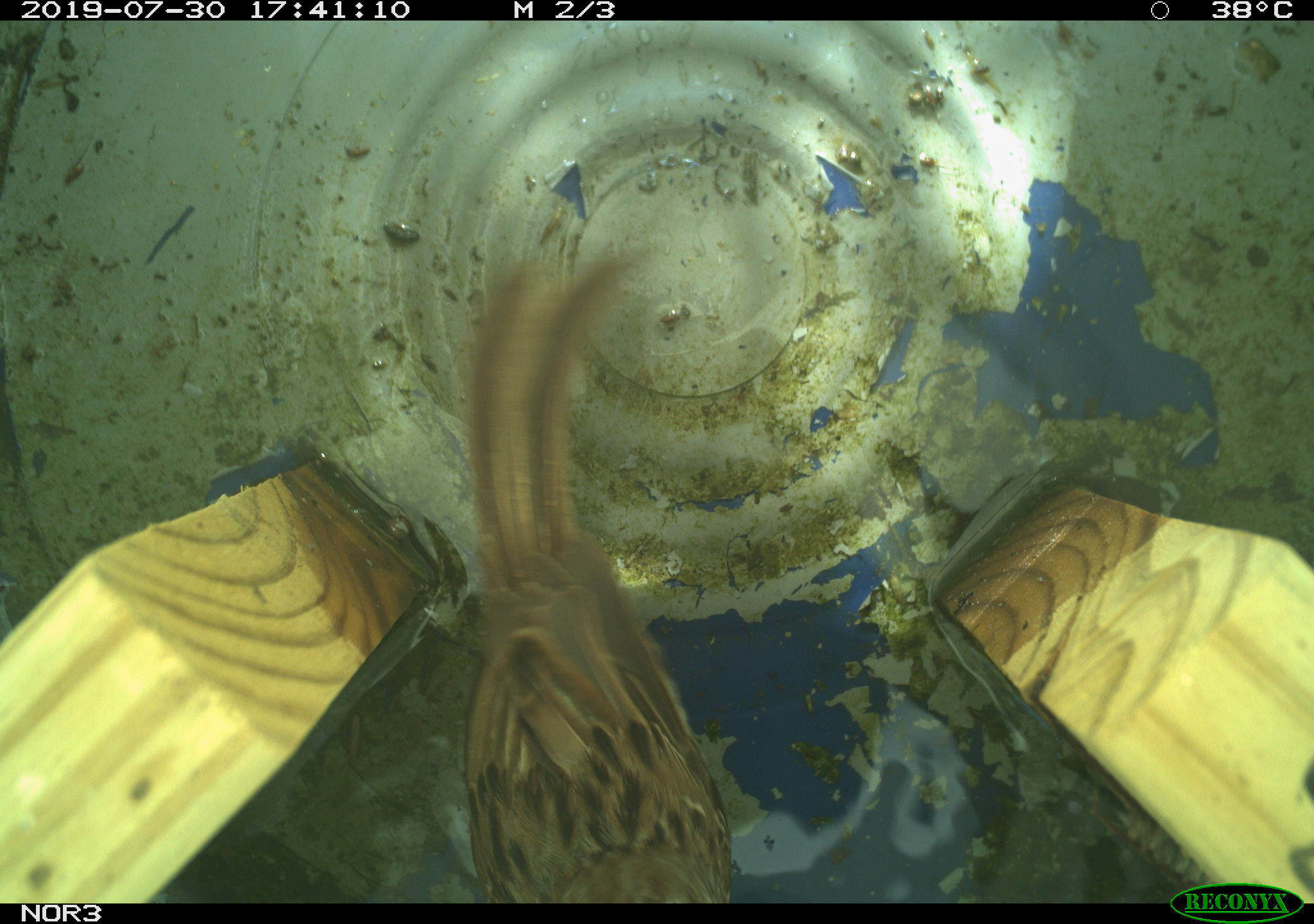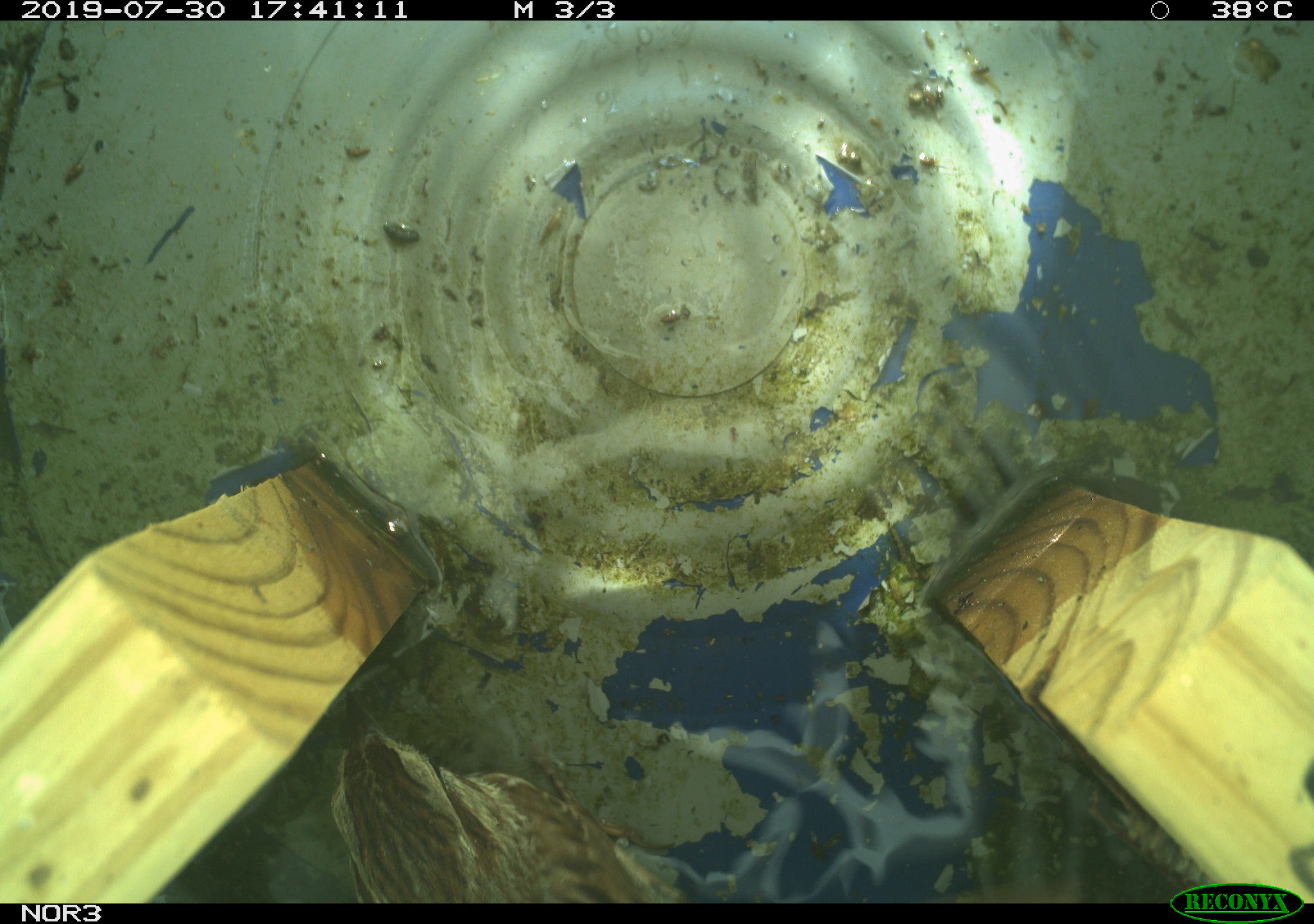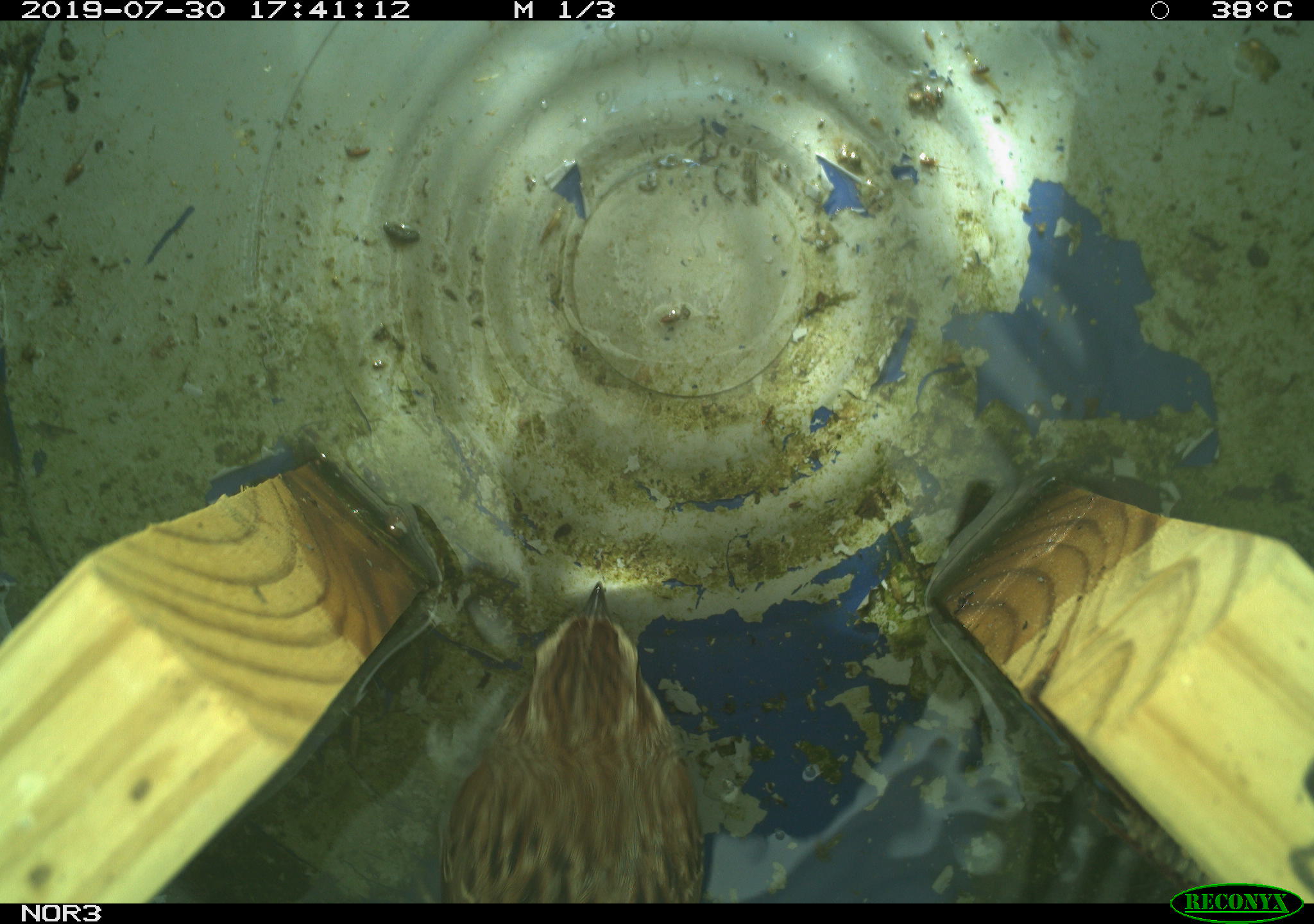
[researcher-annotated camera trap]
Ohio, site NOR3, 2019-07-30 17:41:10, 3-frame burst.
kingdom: Animalia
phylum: Chordata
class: Aves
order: Passeriformes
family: Passerellidae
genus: Melospiza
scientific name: Melospiza melodia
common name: song sparrow